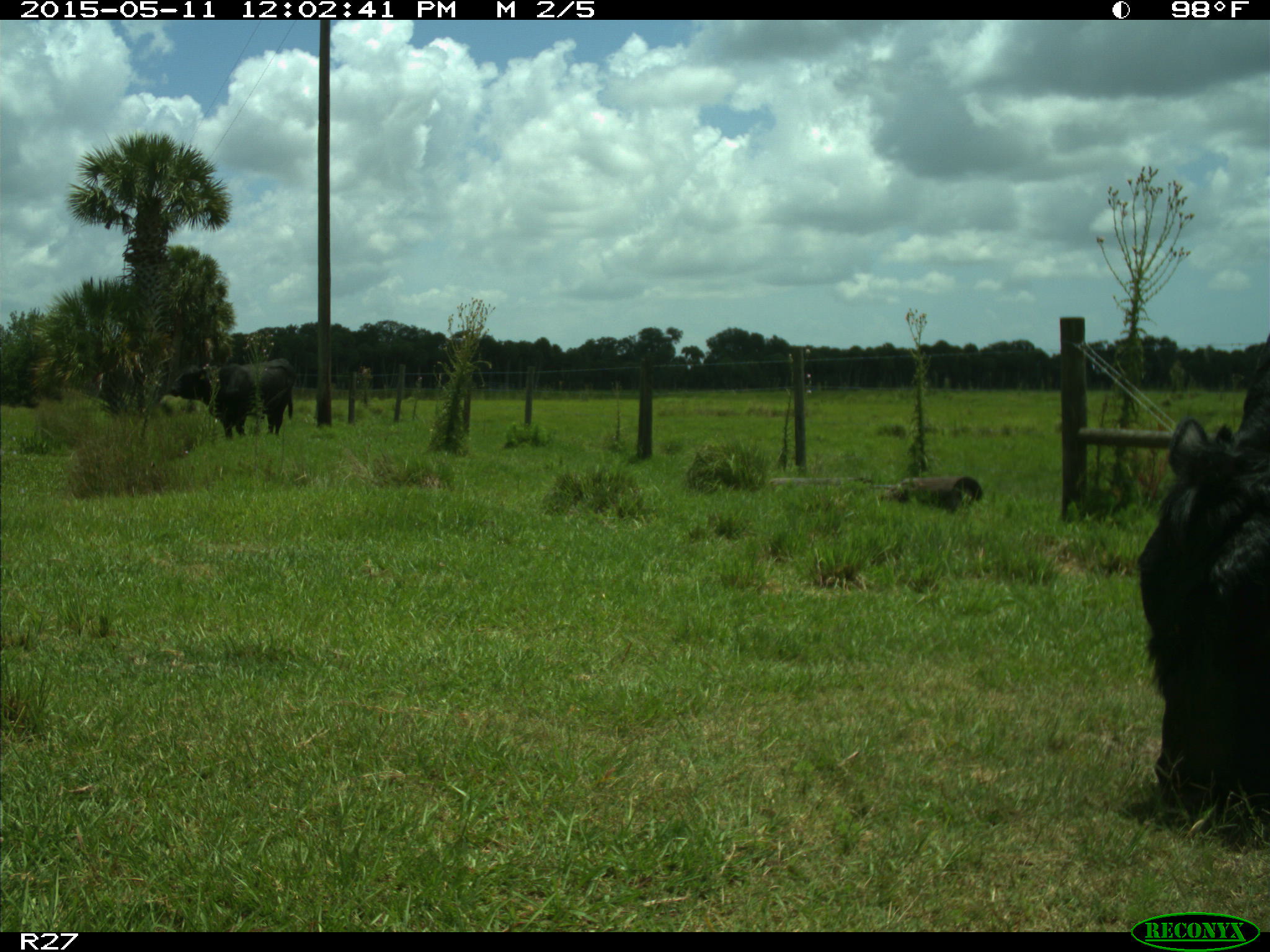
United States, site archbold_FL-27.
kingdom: Animalia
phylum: Chordata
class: Mammalia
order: Artiodactyla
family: Bovidae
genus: Bos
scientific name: Bos taurus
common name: domestic cow